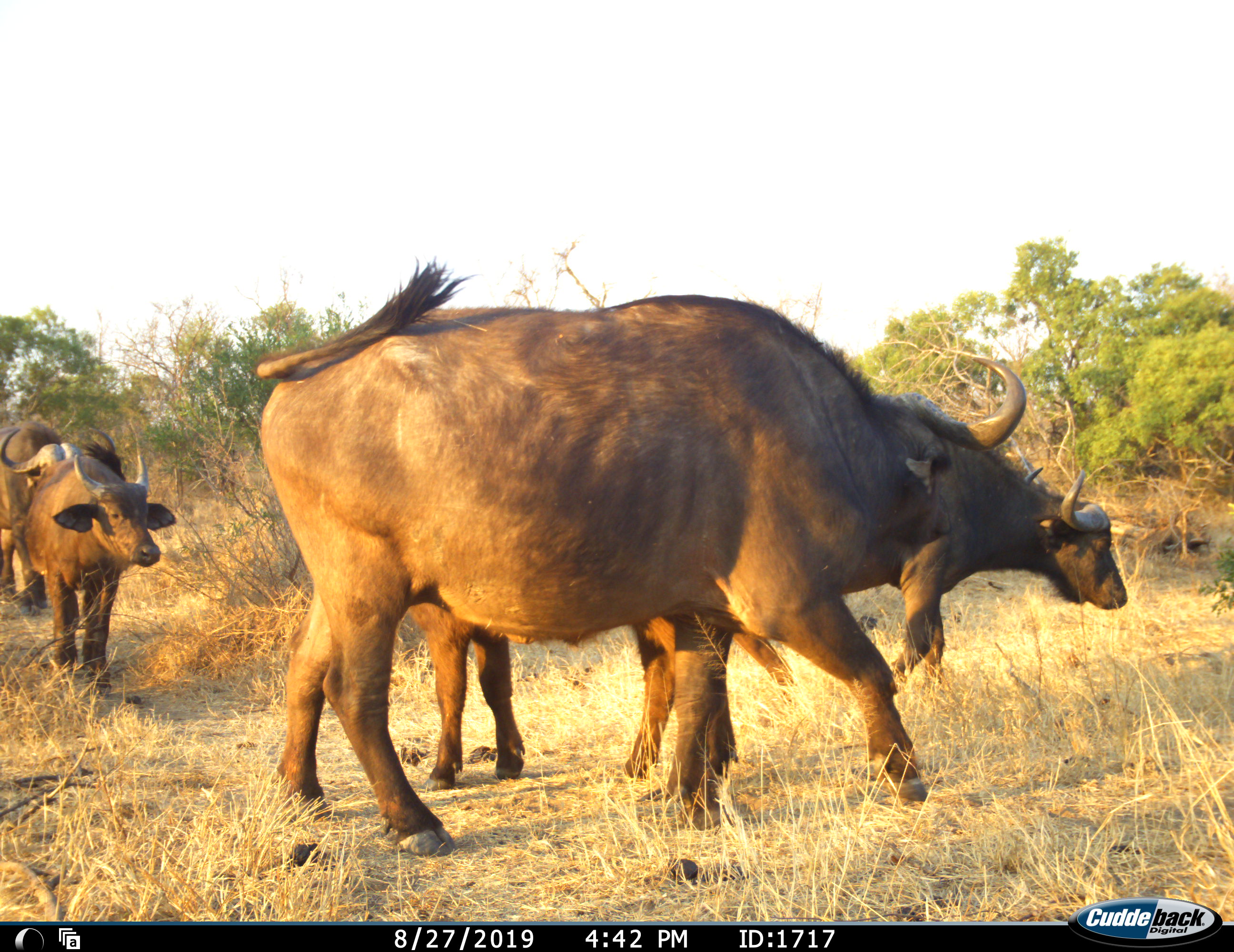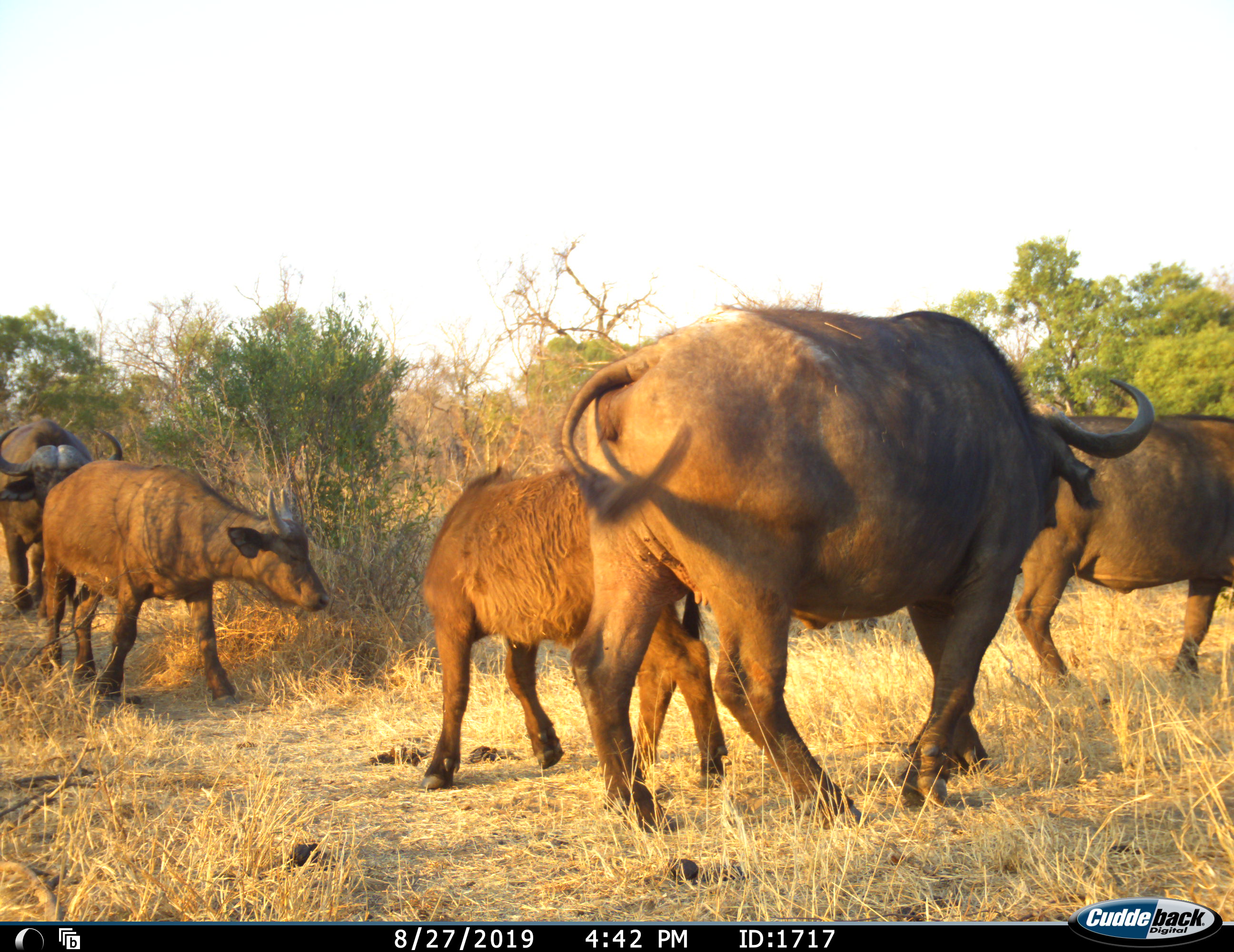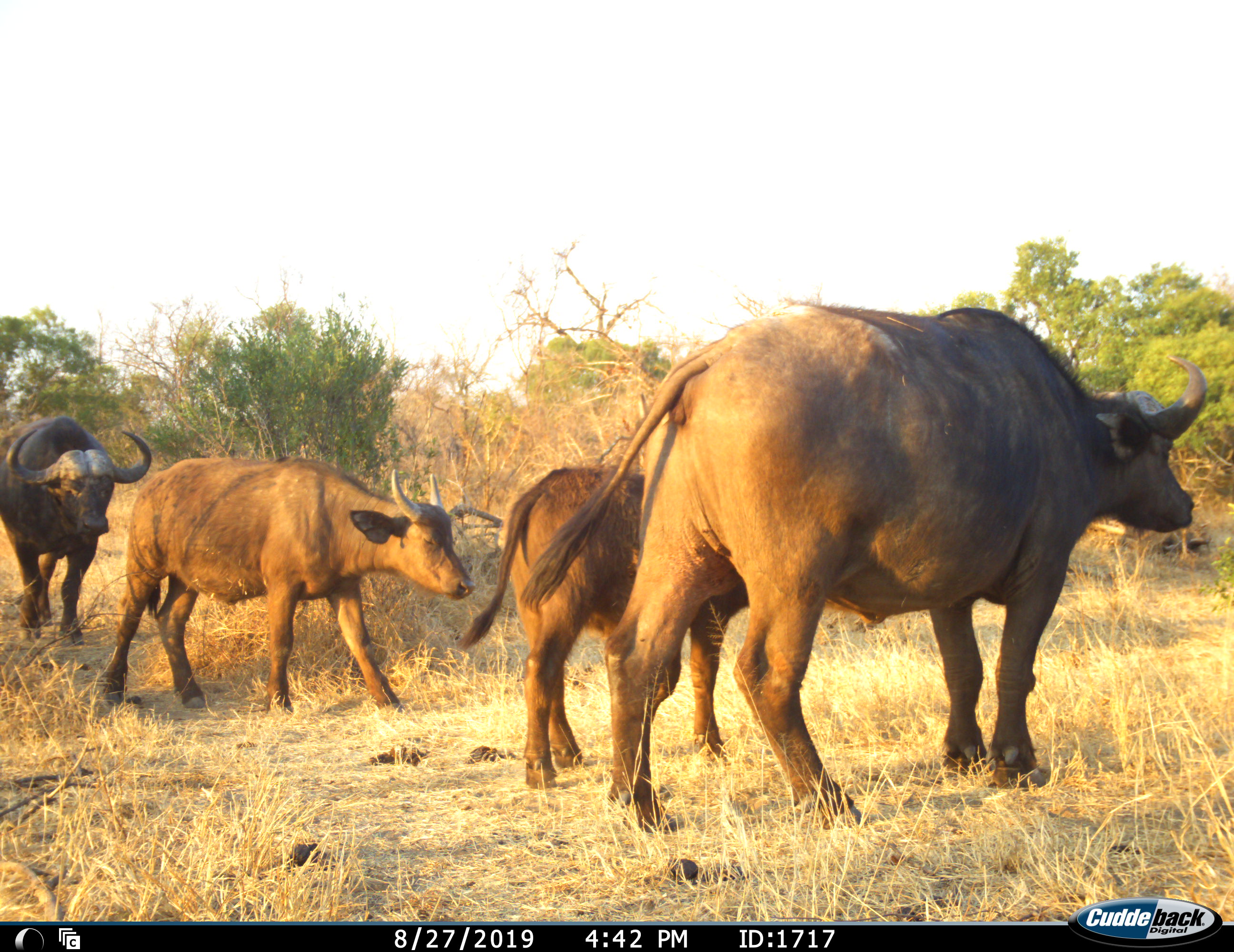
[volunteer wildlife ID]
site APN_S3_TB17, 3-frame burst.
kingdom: Animalia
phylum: Chordata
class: Mammalia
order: Artiodactyla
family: Bovidae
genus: Syncerus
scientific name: Syncerus caffer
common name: african buffalo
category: buffalo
Buffalo (african buffalo) (Syncerus caffer), count 5. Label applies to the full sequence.